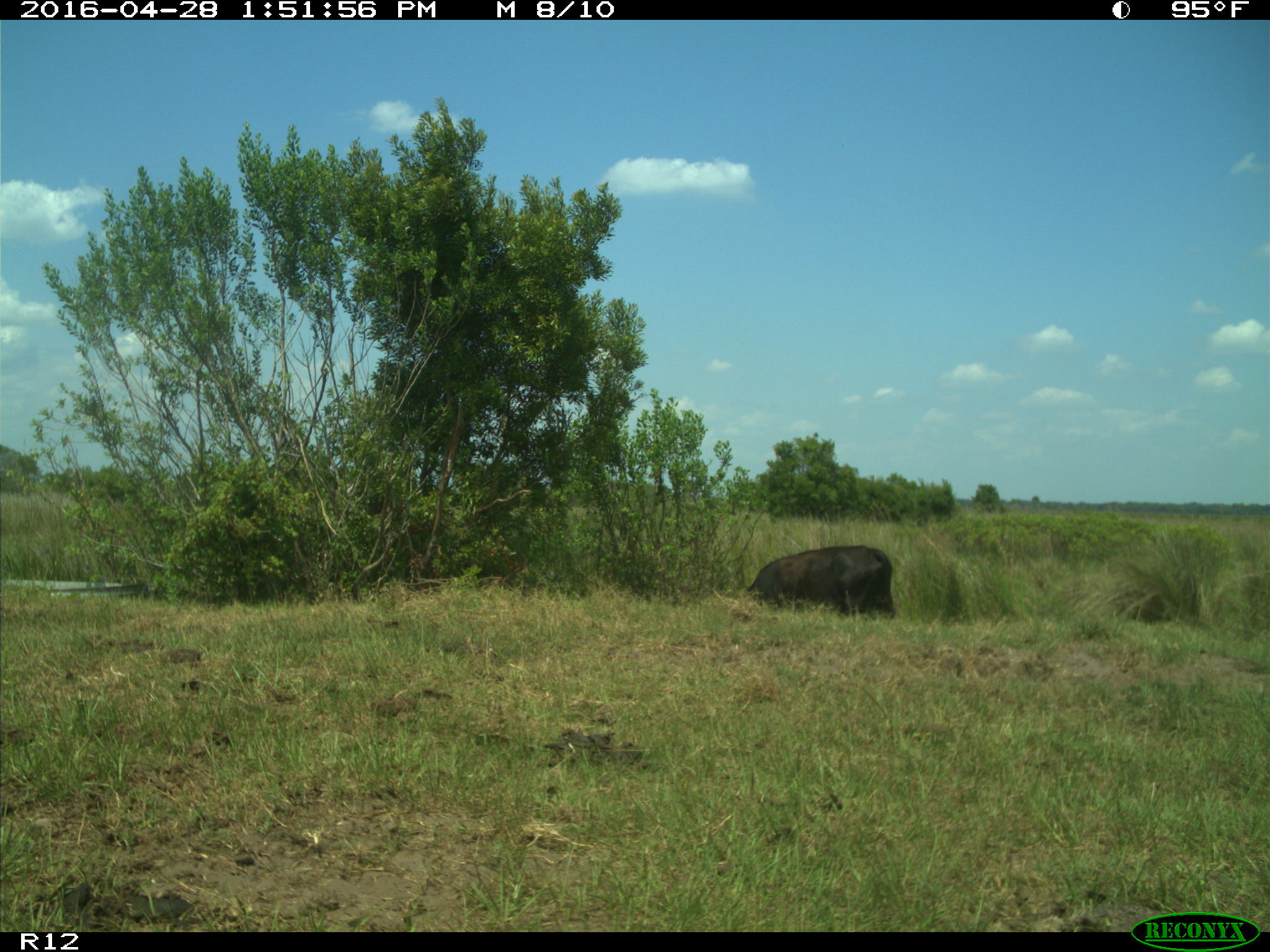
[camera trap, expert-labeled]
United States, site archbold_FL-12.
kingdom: Animalia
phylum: Chordata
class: Mammalia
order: Artiodactyla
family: Bovidae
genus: Bos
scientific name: Bos taurus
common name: domestic cow